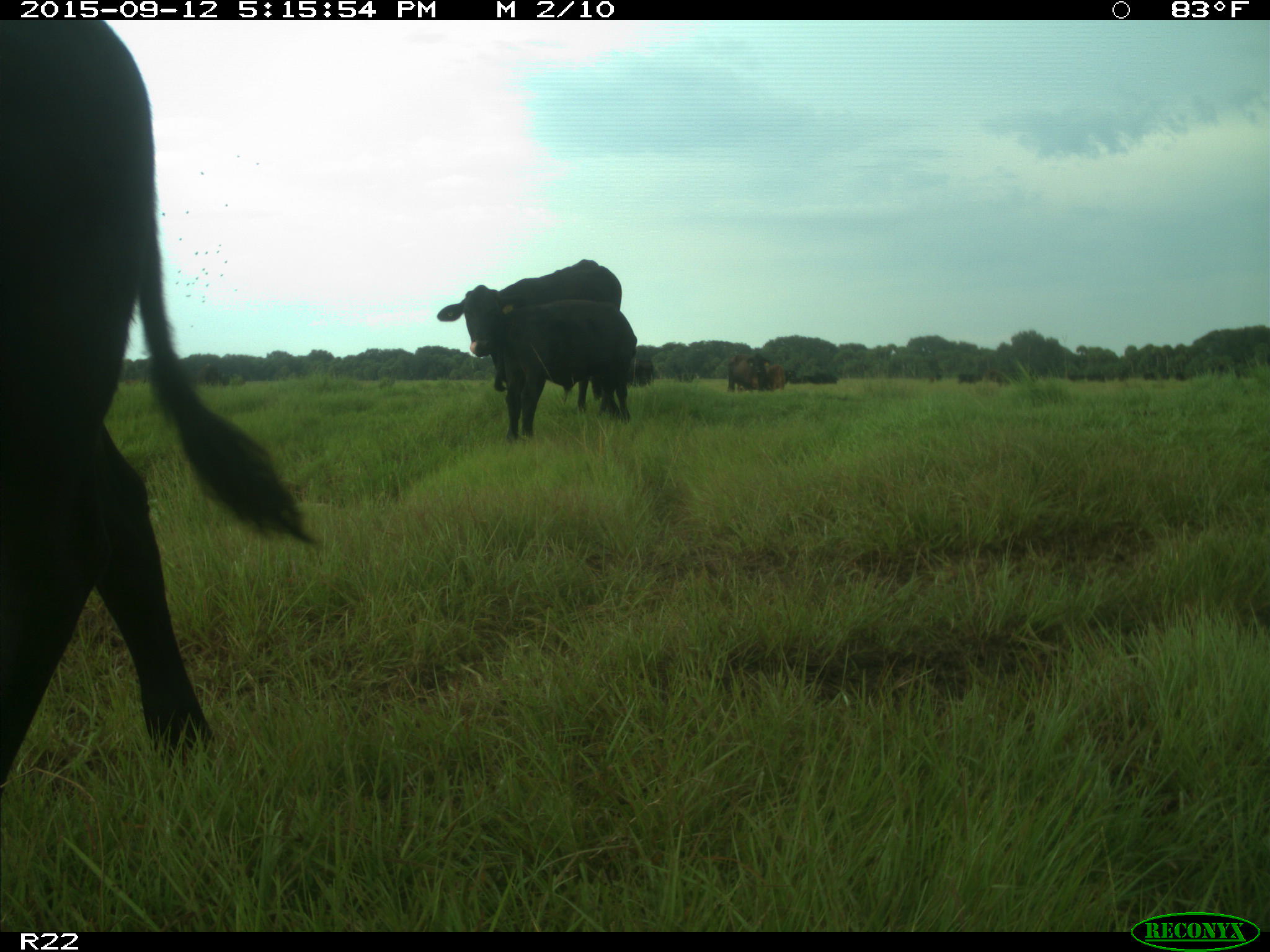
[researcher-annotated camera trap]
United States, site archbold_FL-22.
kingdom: Animalia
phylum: Chordata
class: Mammalia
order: Artiodactyla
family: Bovidae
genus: Bos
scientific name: Bos taurus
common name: domestic cow